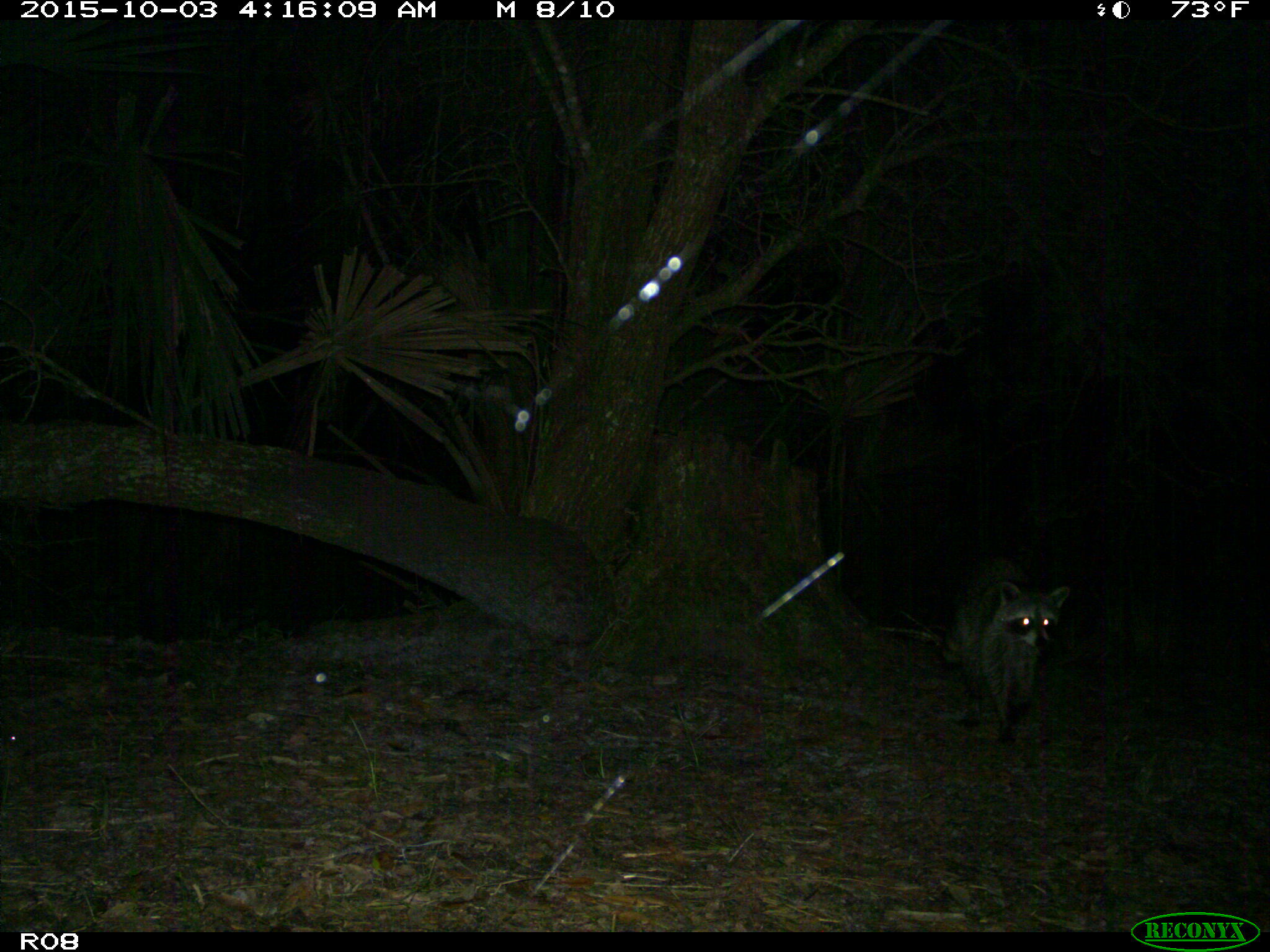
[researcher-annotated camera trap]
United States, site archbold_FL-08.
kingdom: Animalia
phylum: Chordata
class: Mammalia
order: Carnivora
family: Procyonidae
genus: Procyon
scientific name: Procyon lotor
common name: common raccoon